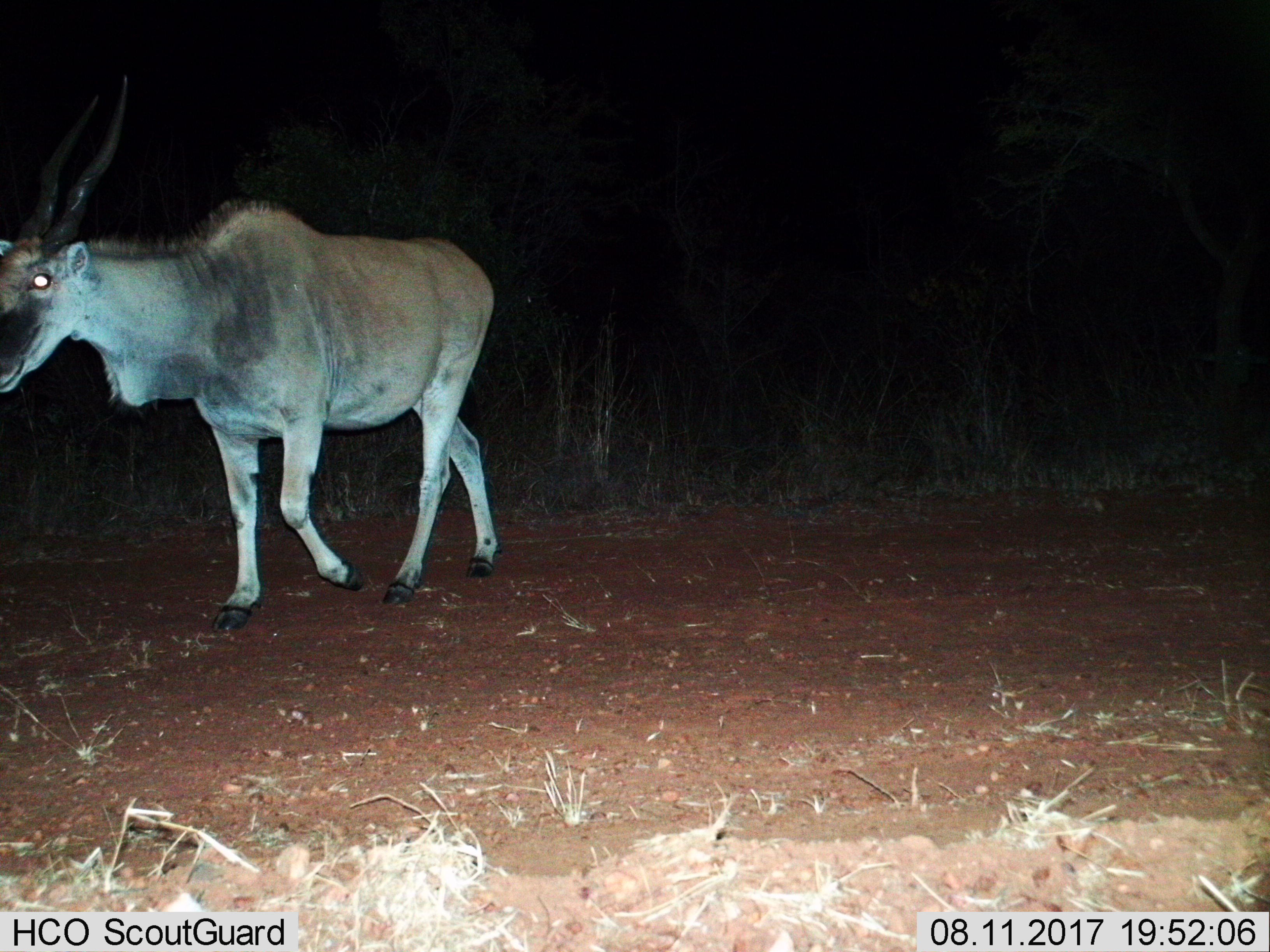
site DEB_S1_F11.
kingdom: Animalia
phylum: Chordata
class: Mammalia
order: Artiodactyla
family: Bovidae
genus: Tragelaphus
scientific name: Tragelaphus oryx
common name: eland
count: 1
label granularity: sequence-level